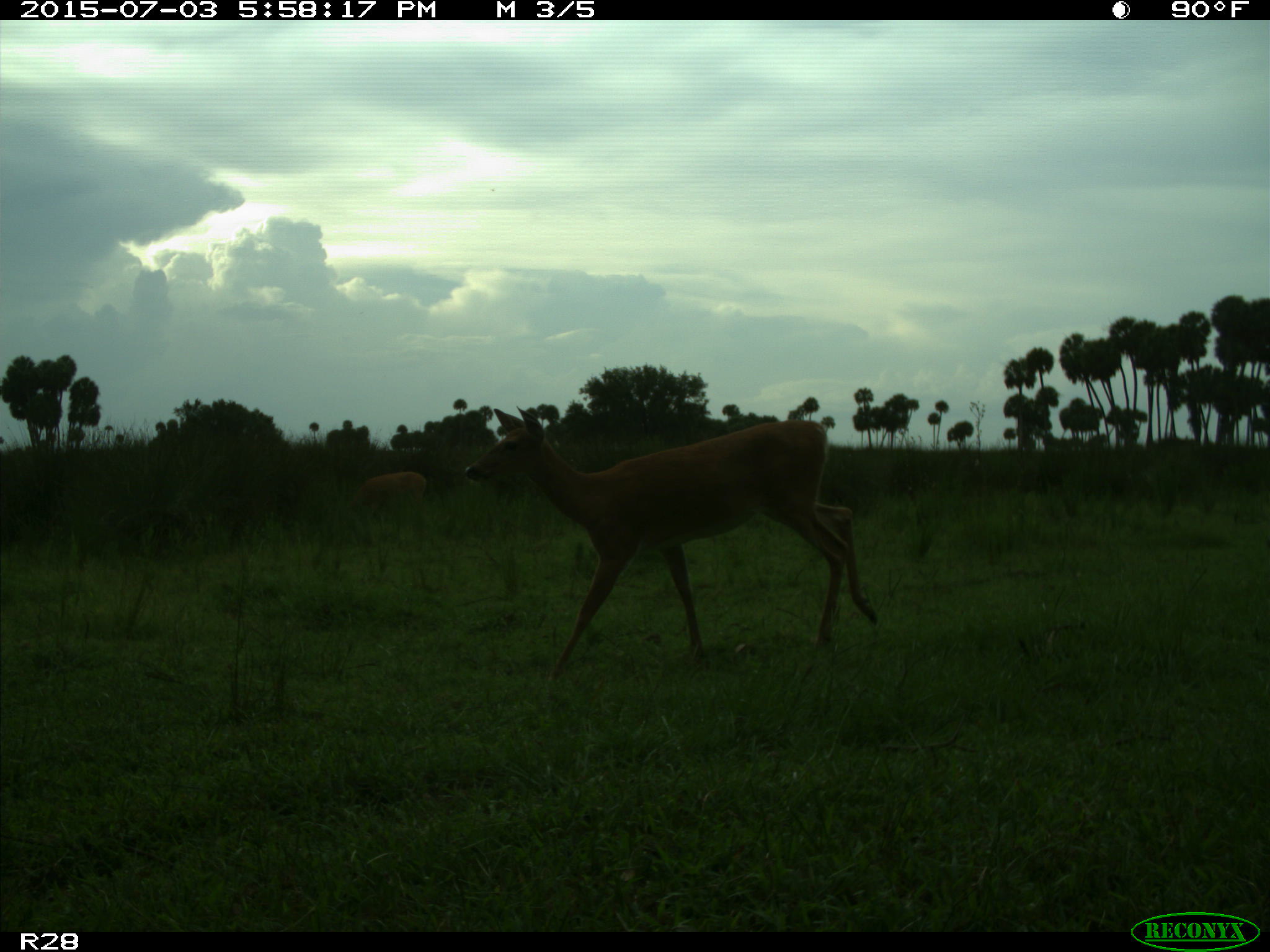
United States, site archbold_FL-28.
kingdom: Animalia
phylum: Chordata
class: Mammalia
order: Artiodactyla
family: Cervidae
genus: Odocoileus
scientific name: Odocoileus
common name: deer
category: unidentified deer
Unidentified deer (deer) (Odocoileus).